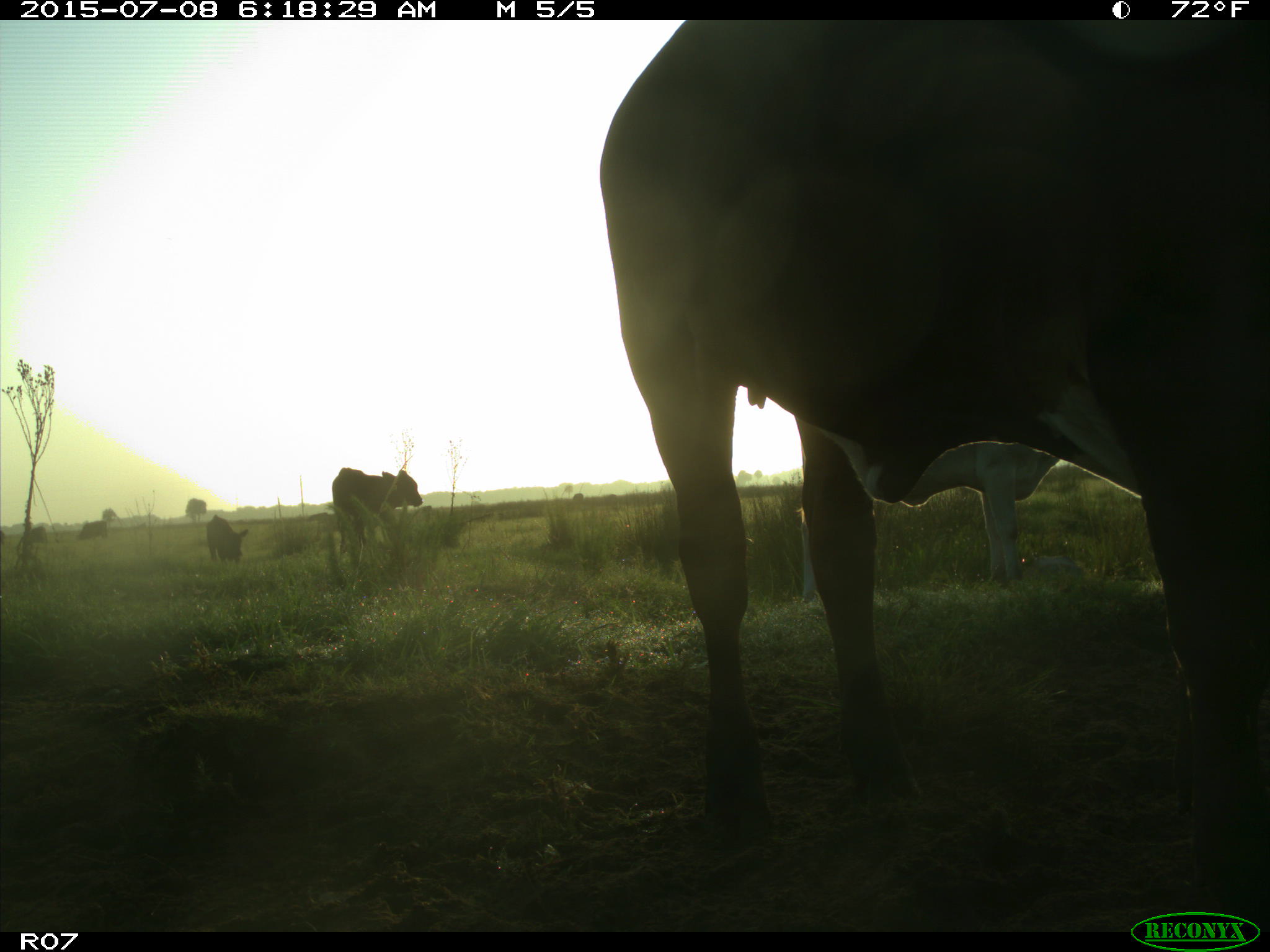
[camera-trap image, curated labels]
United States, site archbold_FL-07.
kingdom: Animalia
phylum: Chordata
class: Mammalia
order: Artiodactyla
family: Bovidae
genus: Bos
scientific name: Bos taurus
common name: domestic cow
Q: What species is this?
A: Bos taurus (domestic cow).